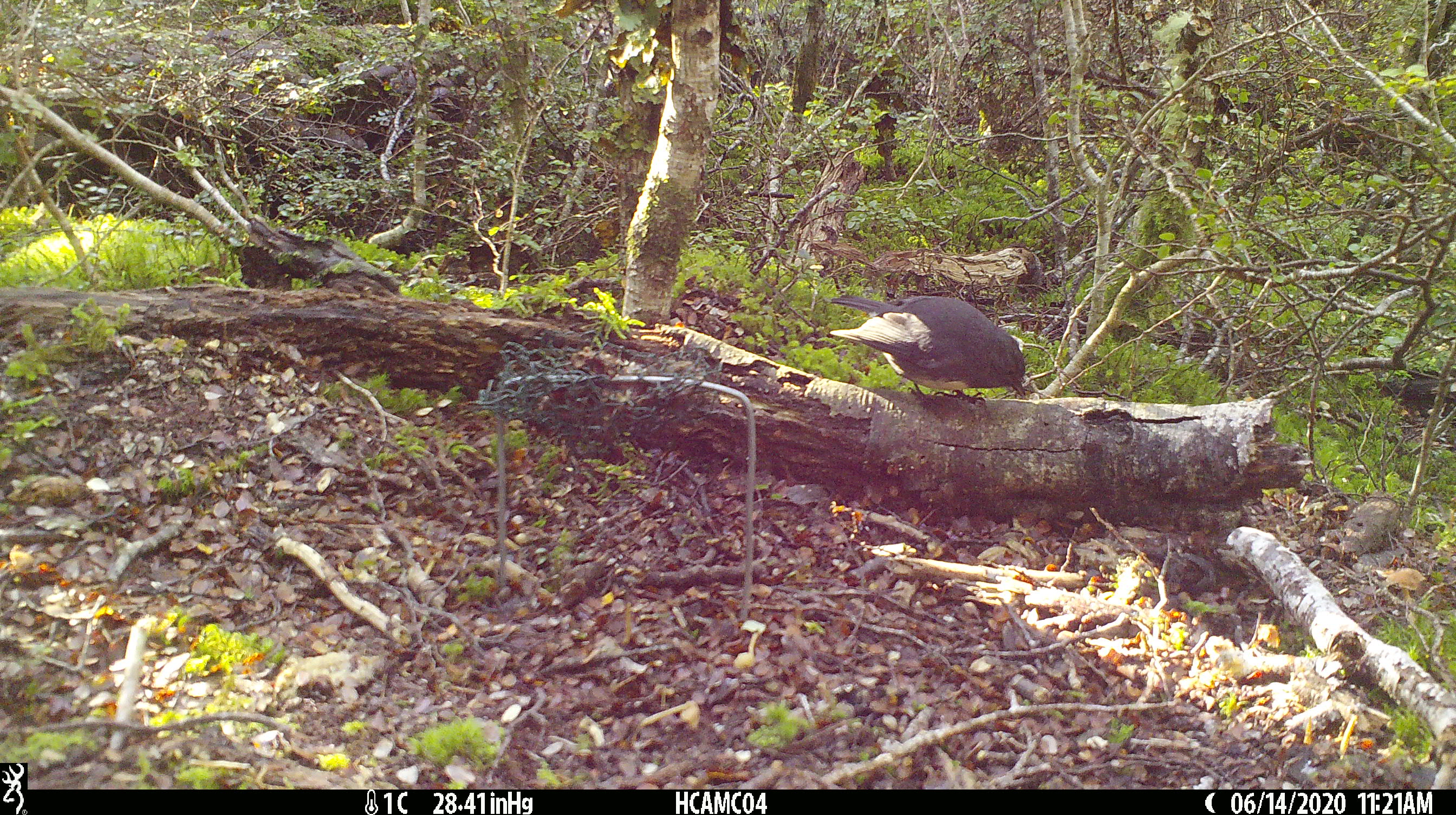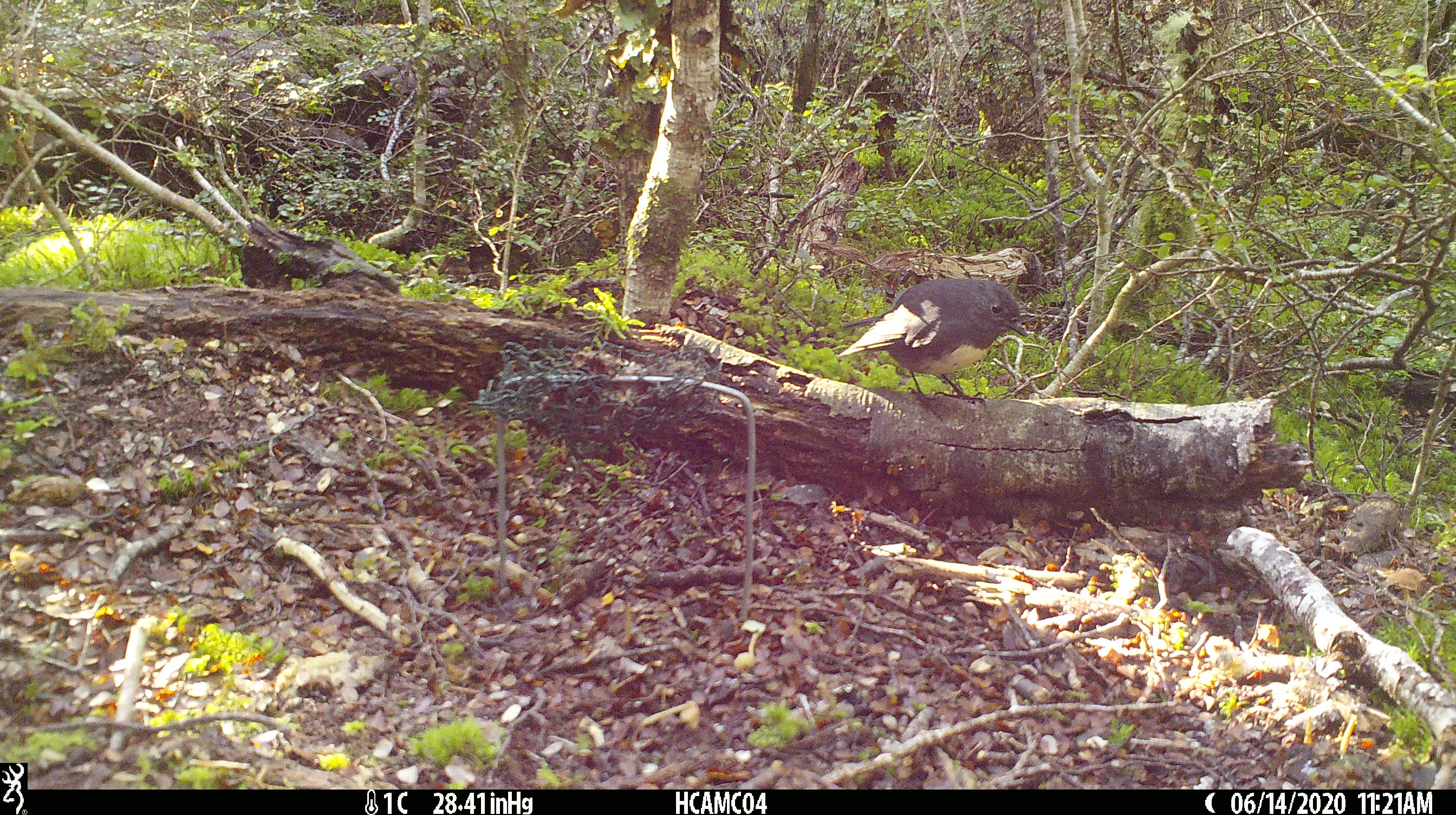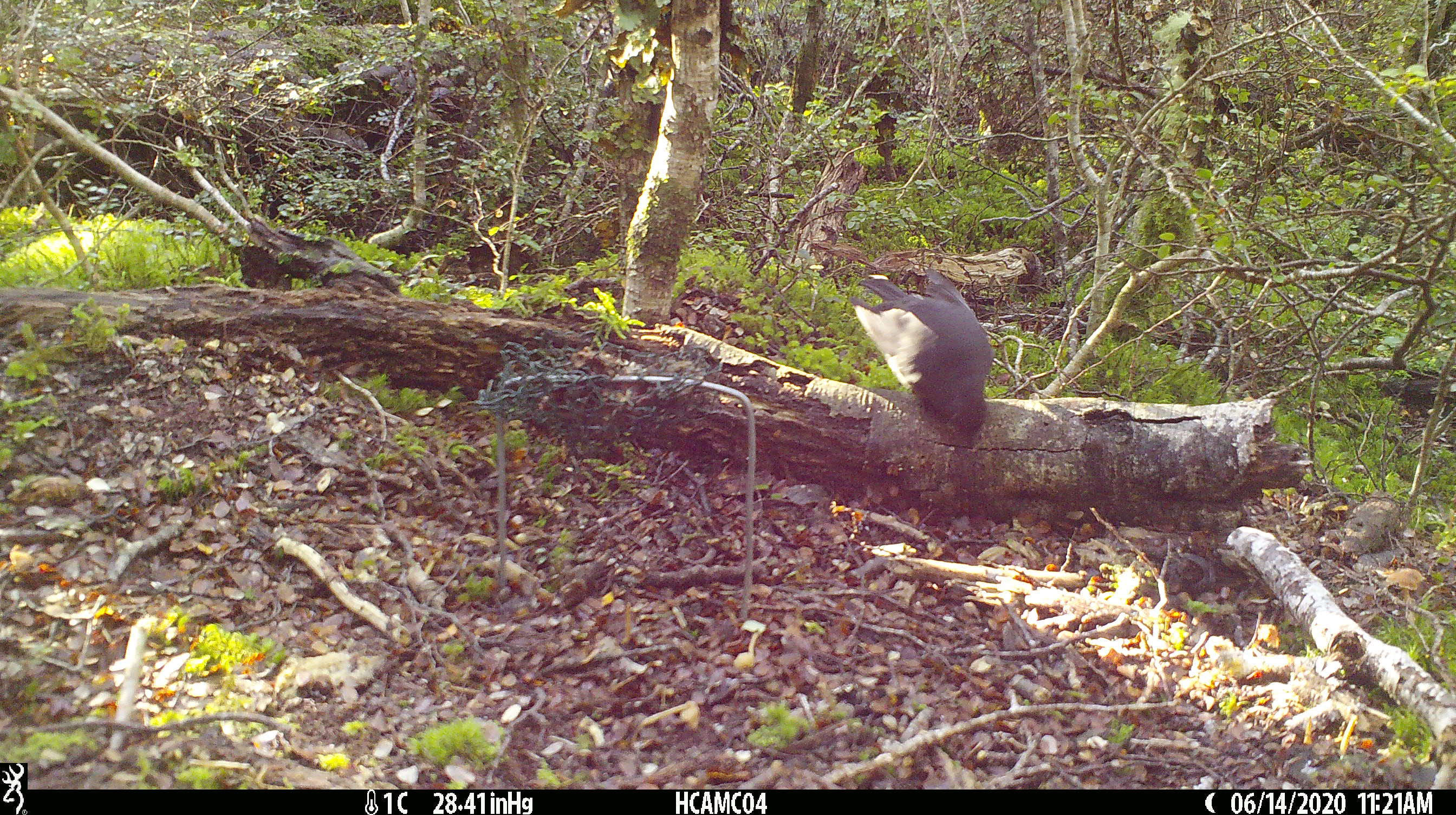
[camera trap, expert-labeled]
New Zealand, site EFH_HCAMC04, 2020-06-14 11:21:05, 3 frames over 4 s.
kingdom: Animalia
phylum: Chordata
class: Aves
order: Passeriformes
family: Petroicidae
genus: Petroica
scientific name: Petroica australis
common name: new zealand robin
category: robin